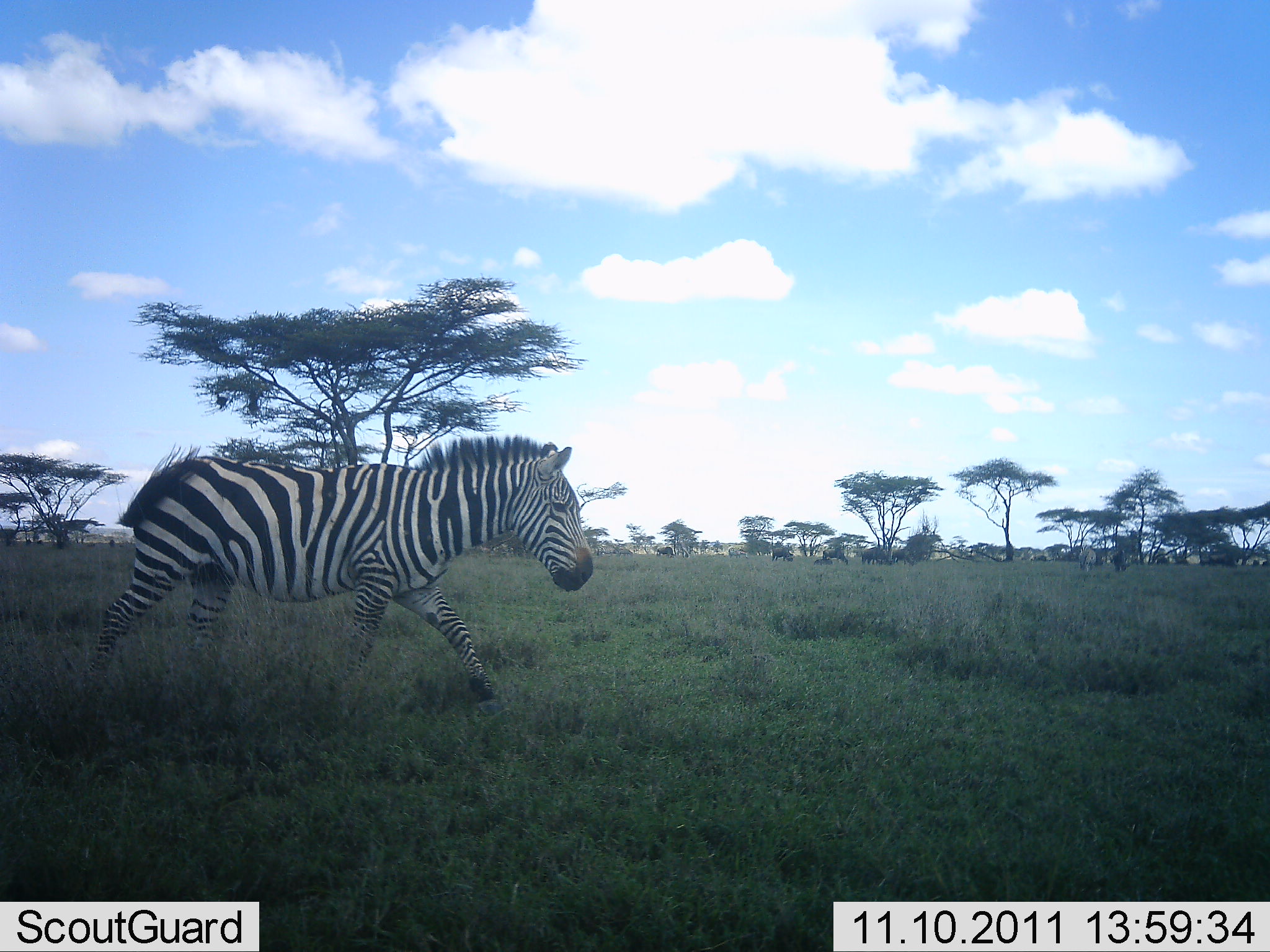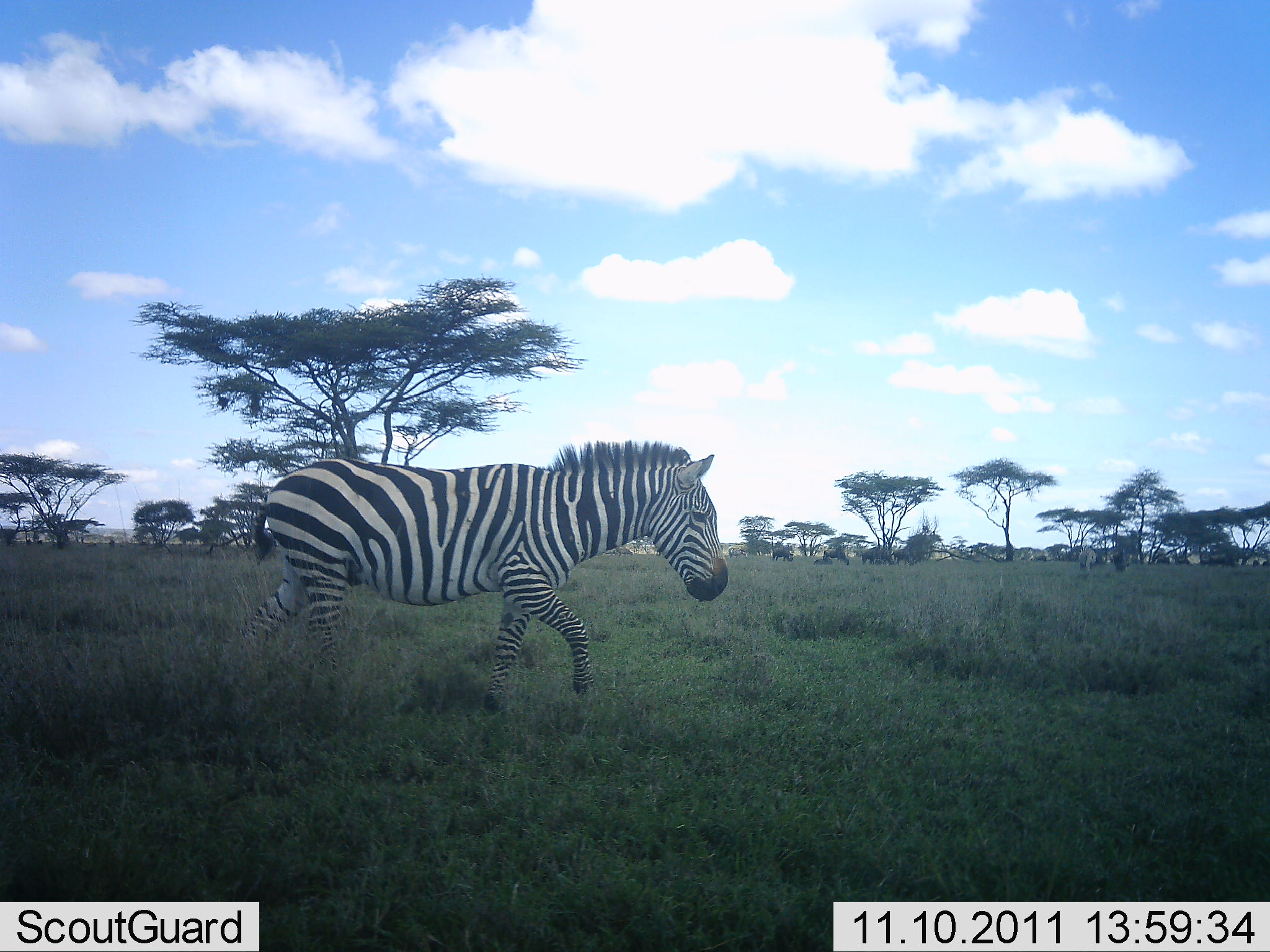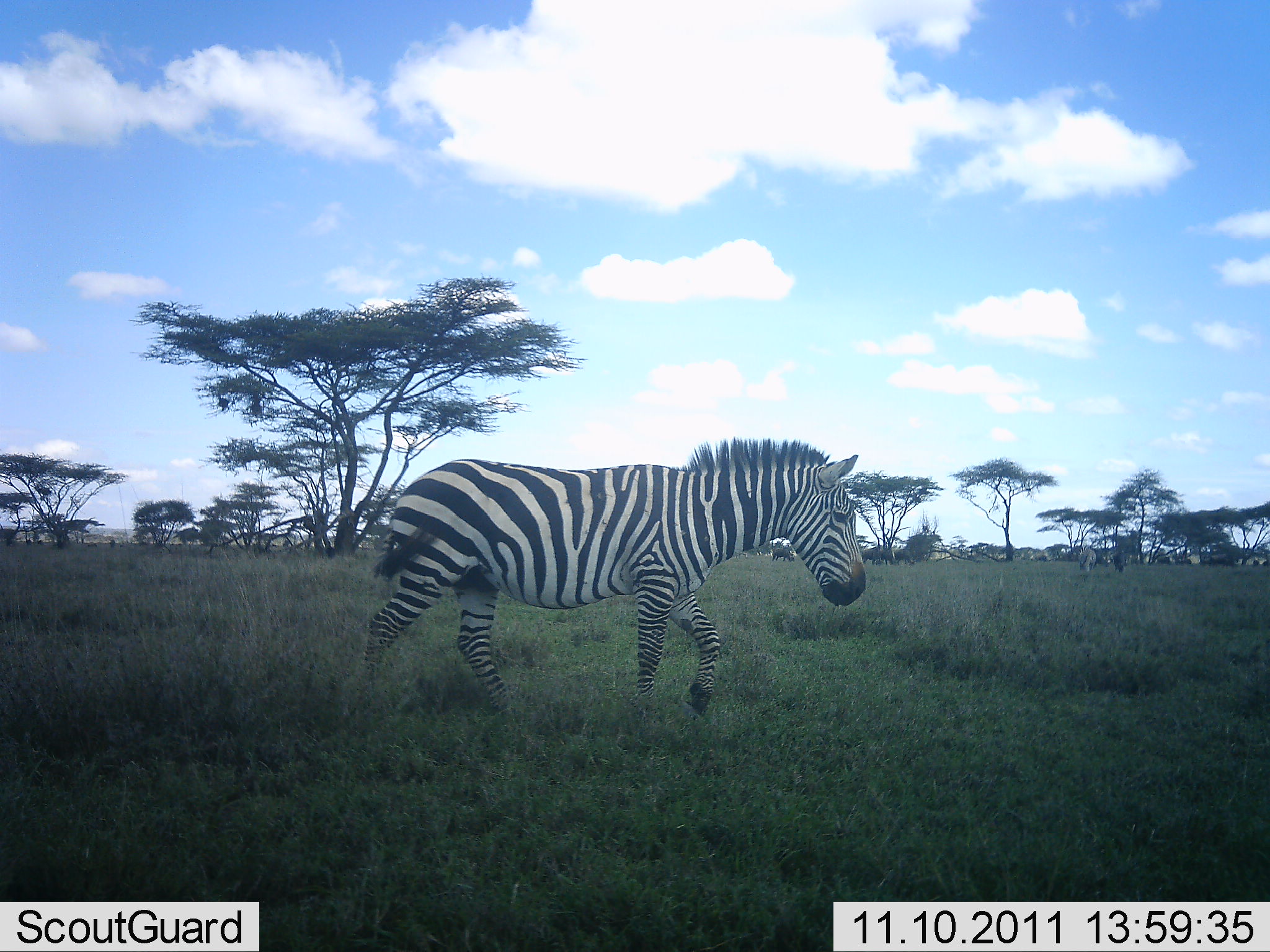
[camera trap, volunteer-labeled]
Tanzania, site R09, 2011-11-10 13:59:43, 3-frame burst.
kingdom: Animalia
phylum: Chordata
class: Mammalia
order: Perissodactyla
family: Equidae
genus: Equus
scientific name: Equus quagga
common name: plains zebra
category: zebra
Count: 1.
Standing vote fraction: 8%.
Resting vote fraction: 0%.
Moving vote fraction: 92%.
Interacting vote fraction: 0%.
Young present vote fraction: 0%.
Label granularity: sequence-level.